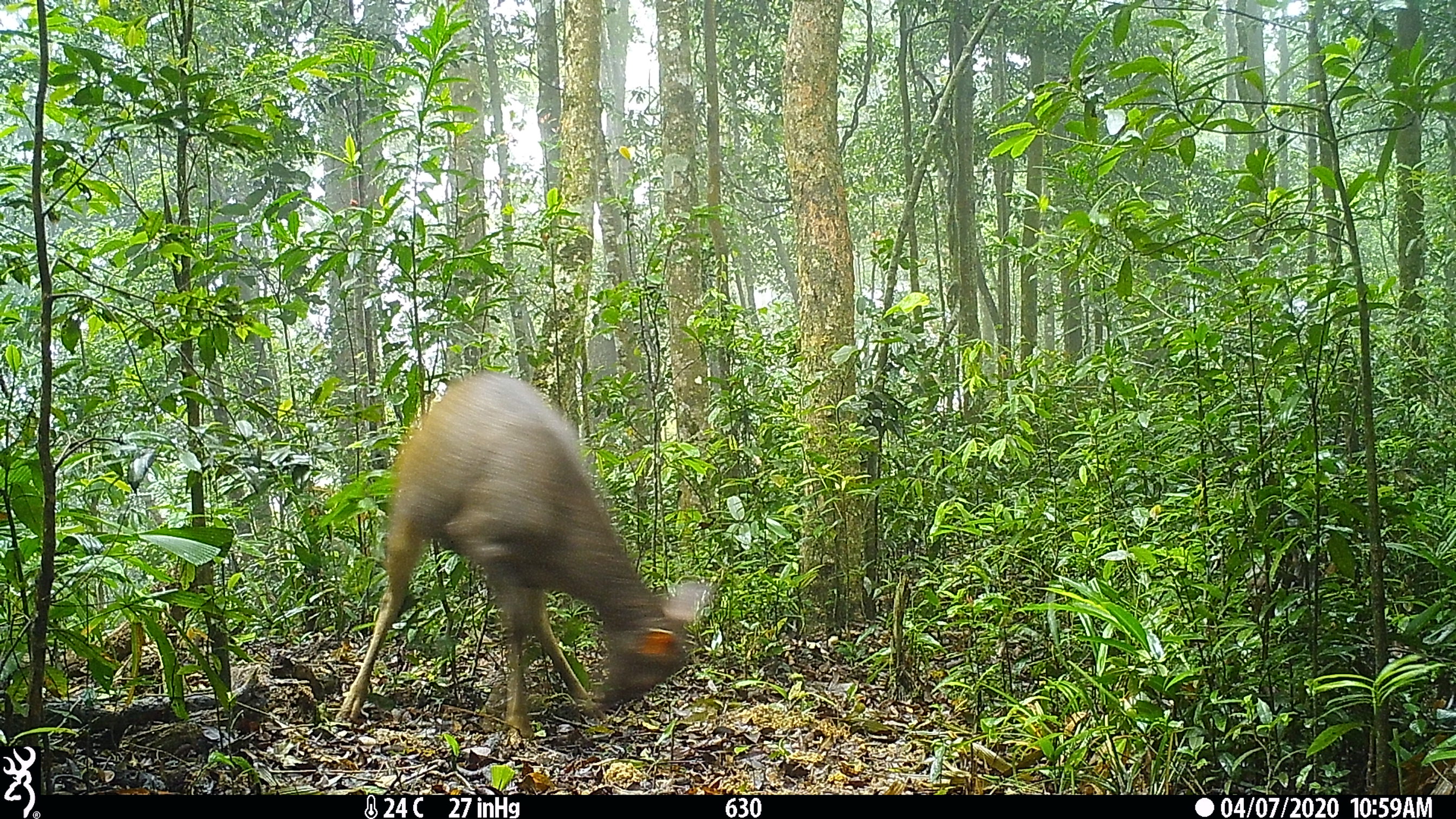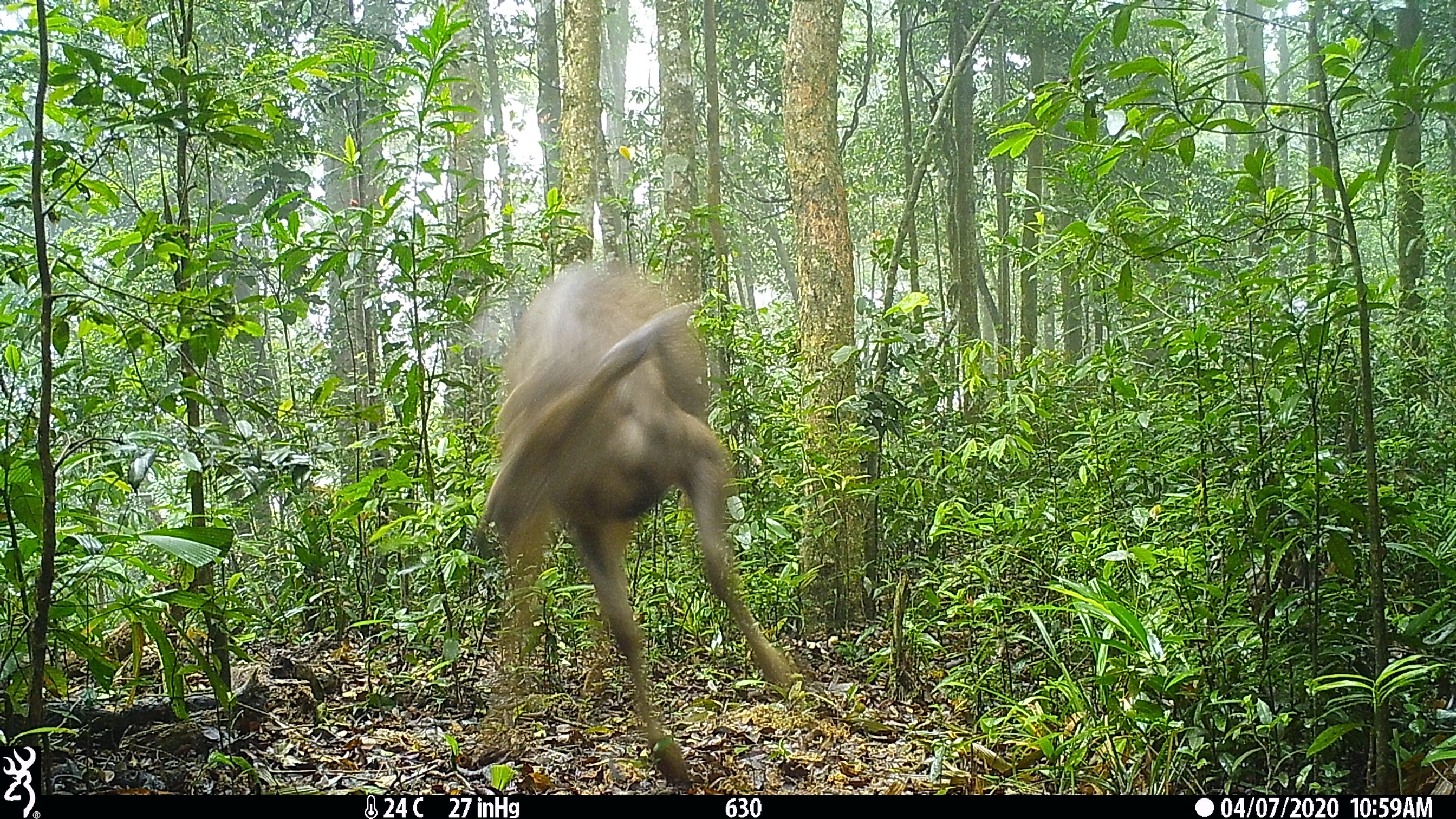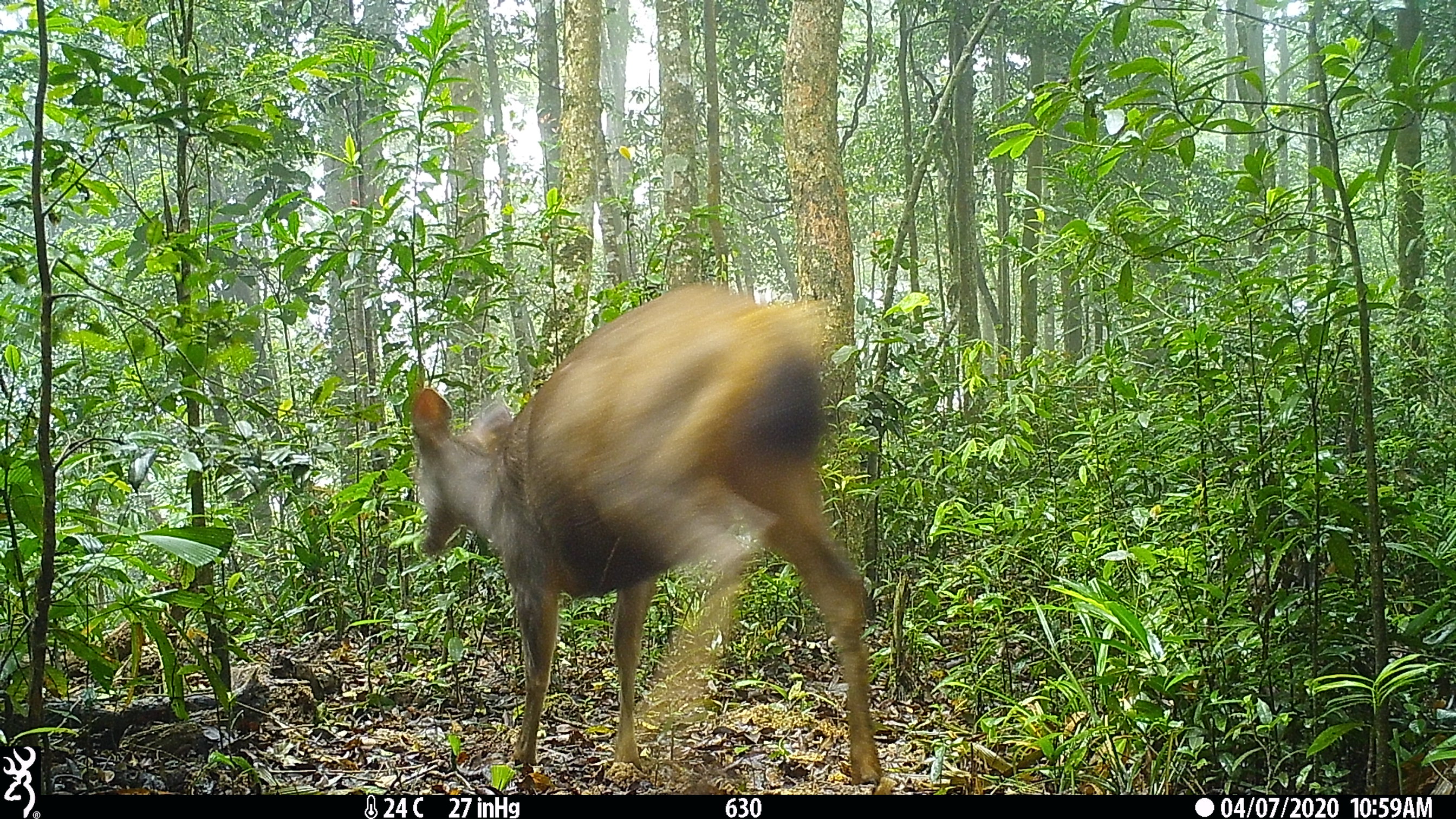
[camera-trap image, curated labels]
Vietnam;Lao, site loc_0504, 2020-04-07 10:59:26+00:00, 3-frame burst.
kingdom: Animalia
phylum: Chordata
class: Mammalia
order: Artiodactyla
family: Cervidae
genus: Rusa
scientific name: Rusa unicolor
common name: sambar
Sambar (Rusa unicolor). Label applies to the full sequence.